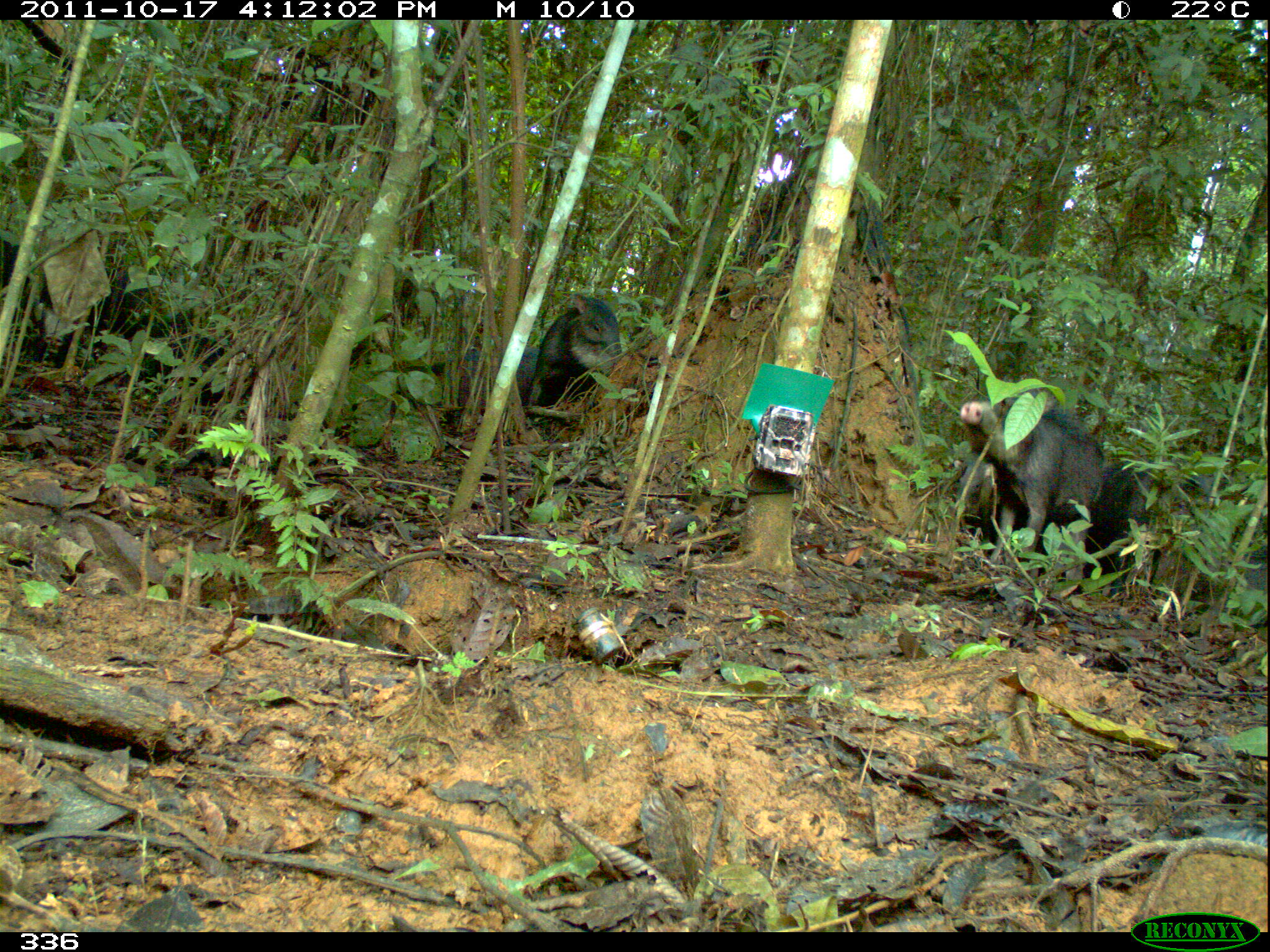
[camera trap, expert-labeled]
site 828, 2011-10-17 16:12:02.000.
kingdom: Animalia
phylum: Chordata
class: Mammalia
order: Artiodactyla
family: Tayassuidae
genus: Tayassu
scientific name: Tayassu pecari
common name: white-lipped peccary